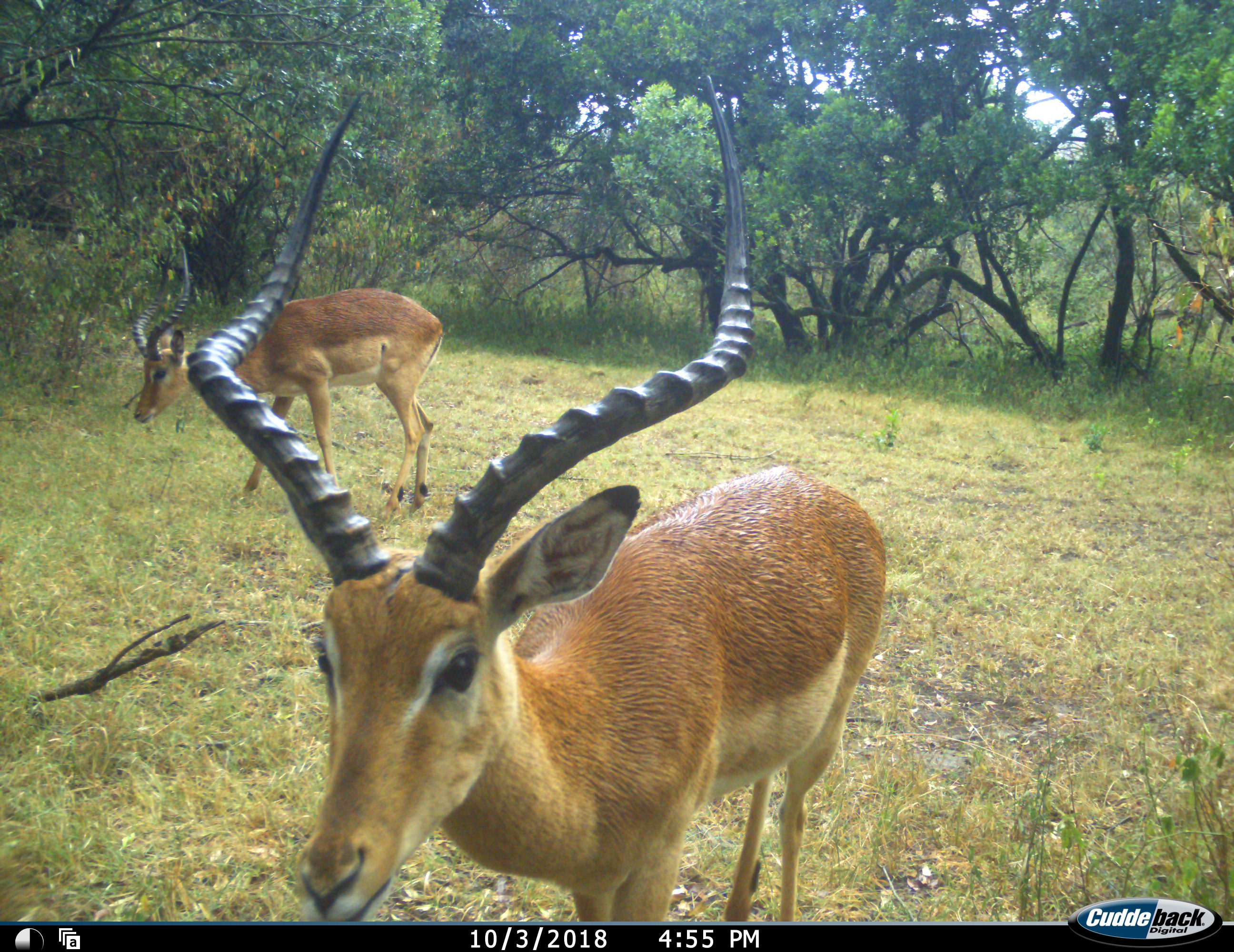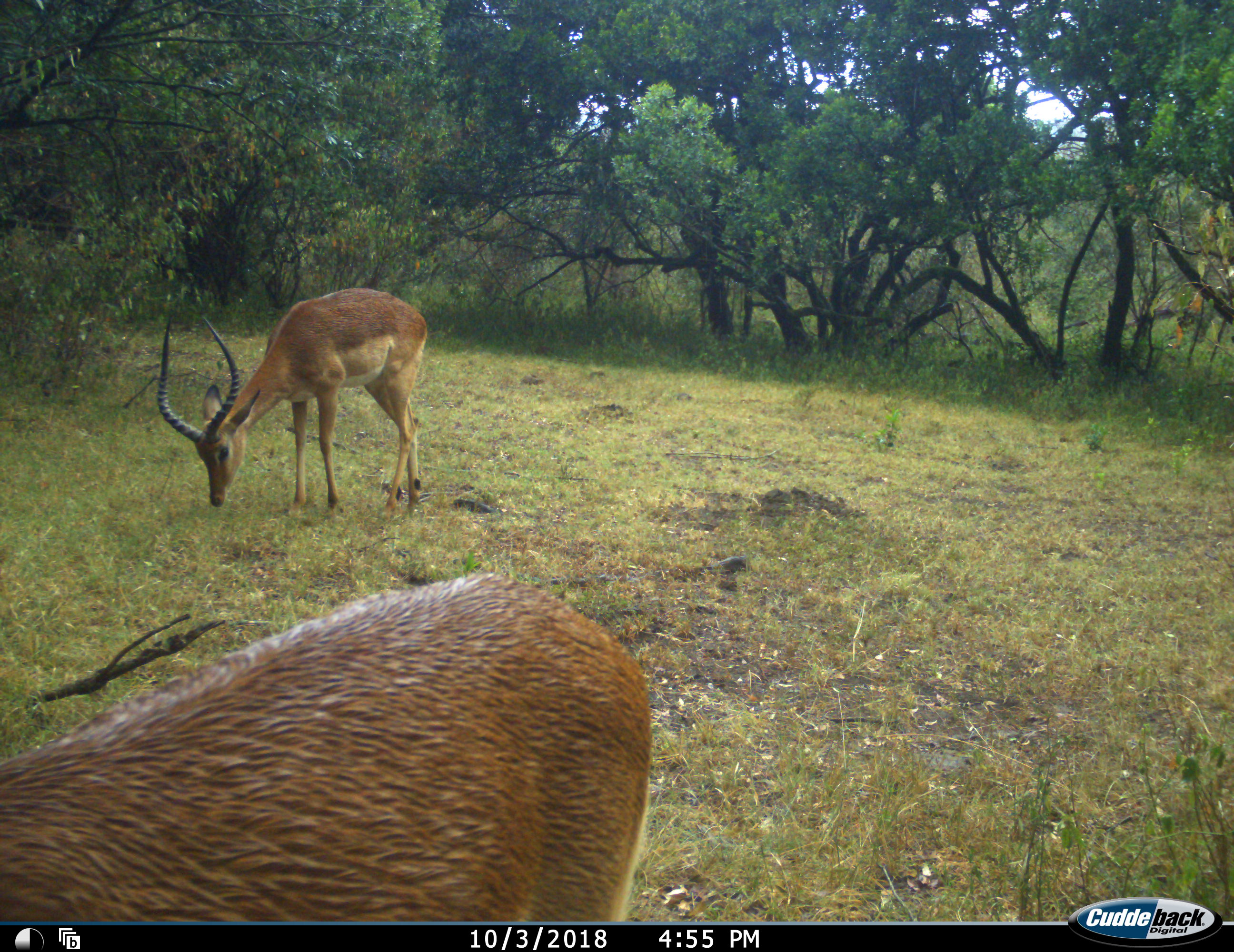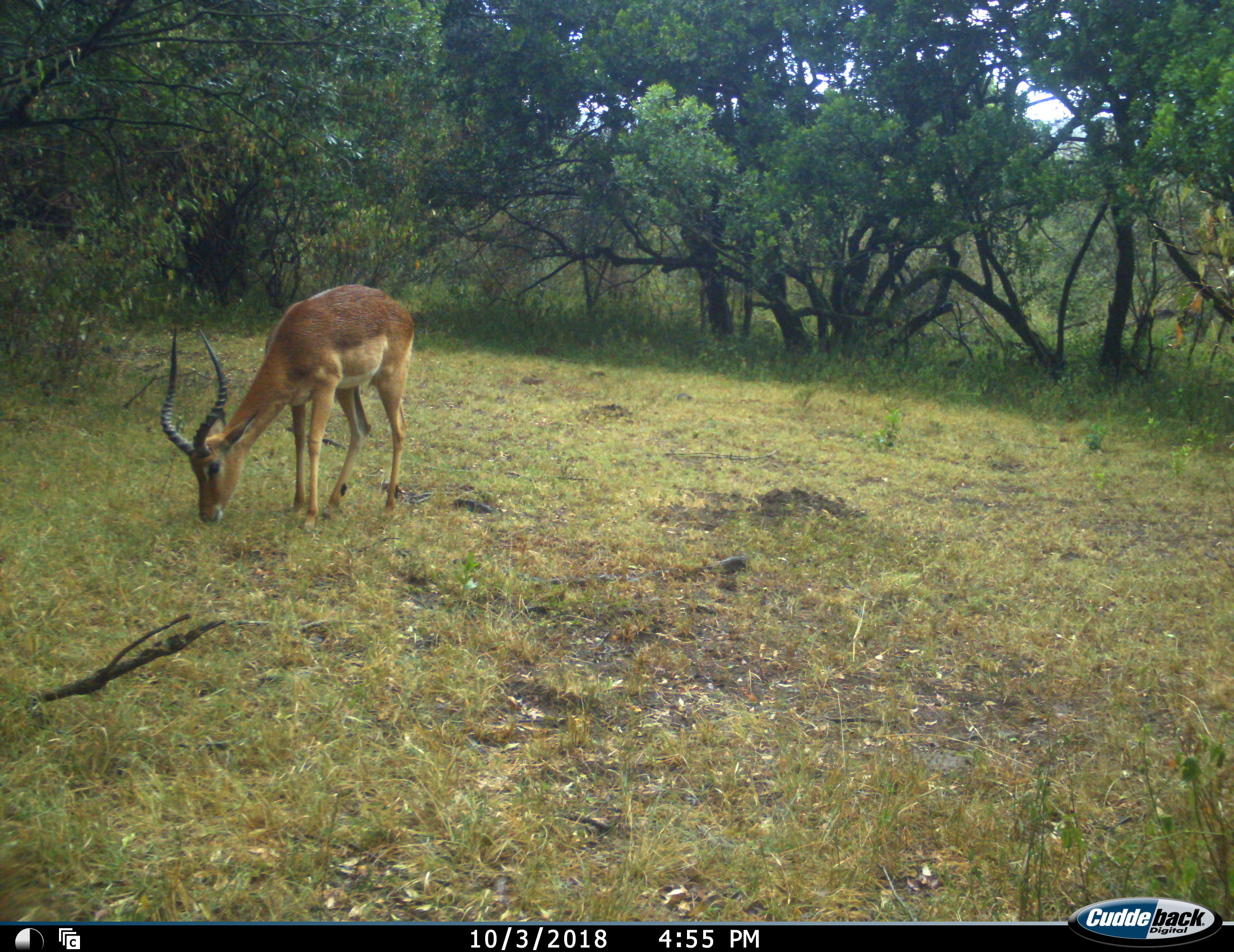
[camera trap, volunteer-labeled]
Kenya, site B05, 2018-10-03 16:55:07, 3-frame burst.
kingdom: Animalia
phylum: Chordata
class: Mammalia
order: Artiodactyla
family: Bovidae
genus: Aepyceros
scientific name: Aepyceros melampus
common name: impala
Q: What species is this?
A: Impala (Aepyceros melampus).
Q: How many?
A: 2.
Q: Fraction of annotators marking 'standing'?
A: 20%.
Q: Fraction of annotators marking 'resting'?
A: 0%.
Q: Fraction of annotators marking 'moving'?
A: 50%.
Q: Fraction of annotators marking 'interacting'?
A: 10%.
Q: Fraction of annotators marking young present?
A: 0%.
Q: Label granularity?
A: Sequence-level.